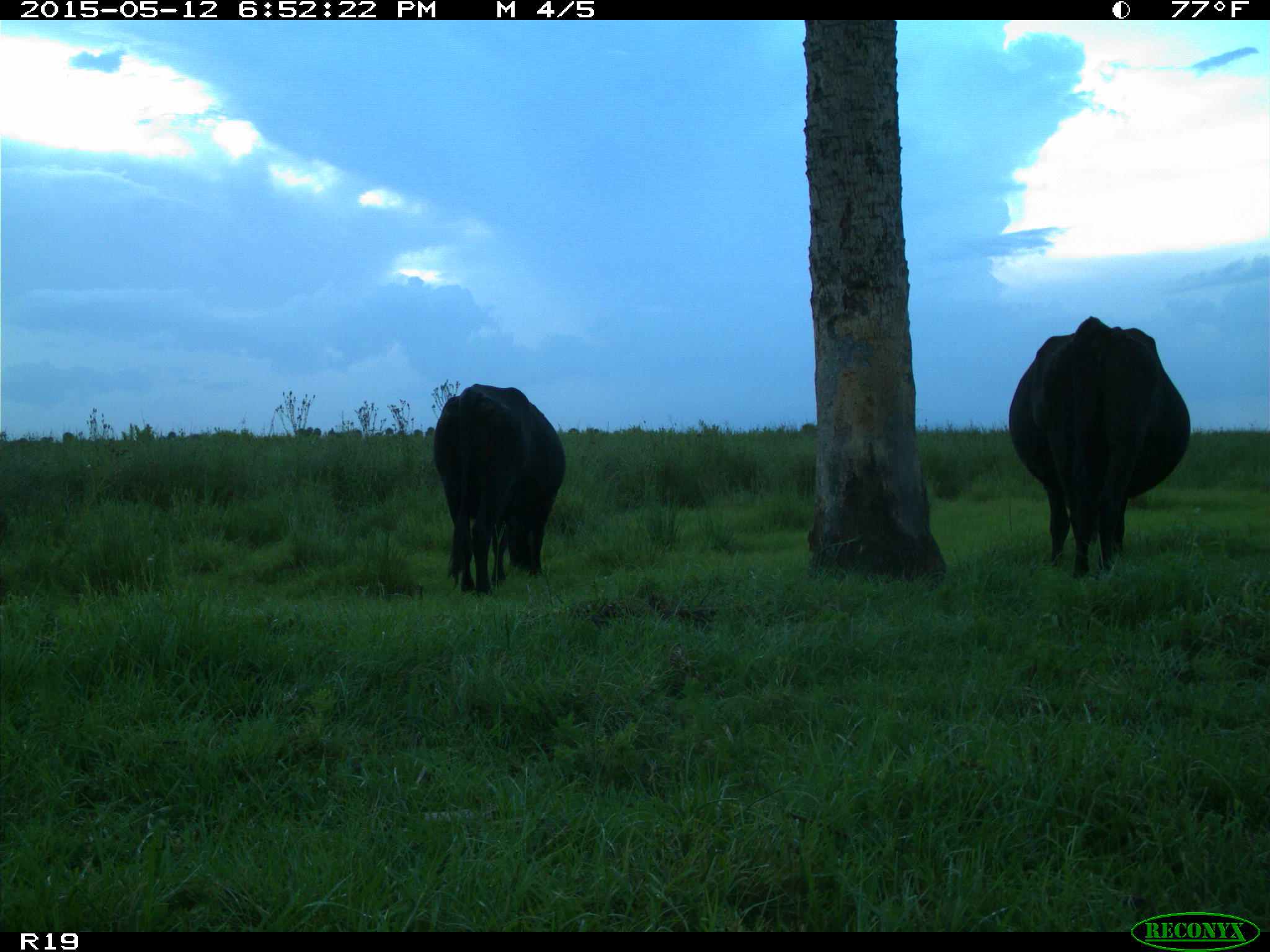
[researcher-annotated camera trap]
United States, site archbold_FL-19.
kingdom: Animalia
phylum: Chordata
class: Mammalia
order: Artiodactyla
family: Bovidae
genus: Bos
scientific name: Bos taurus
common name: domestic cow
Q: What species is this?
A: Bos taurus (domestic cow).